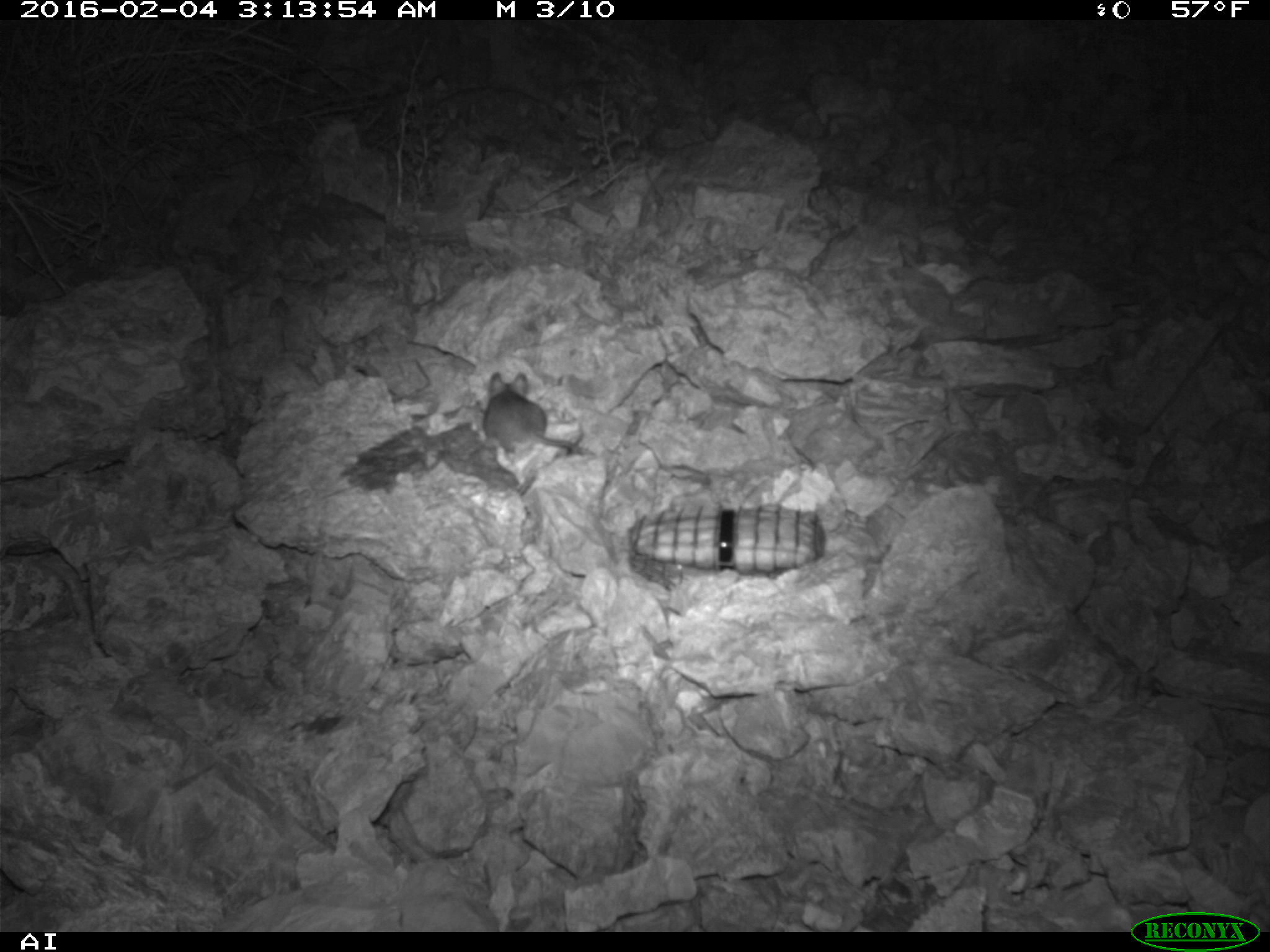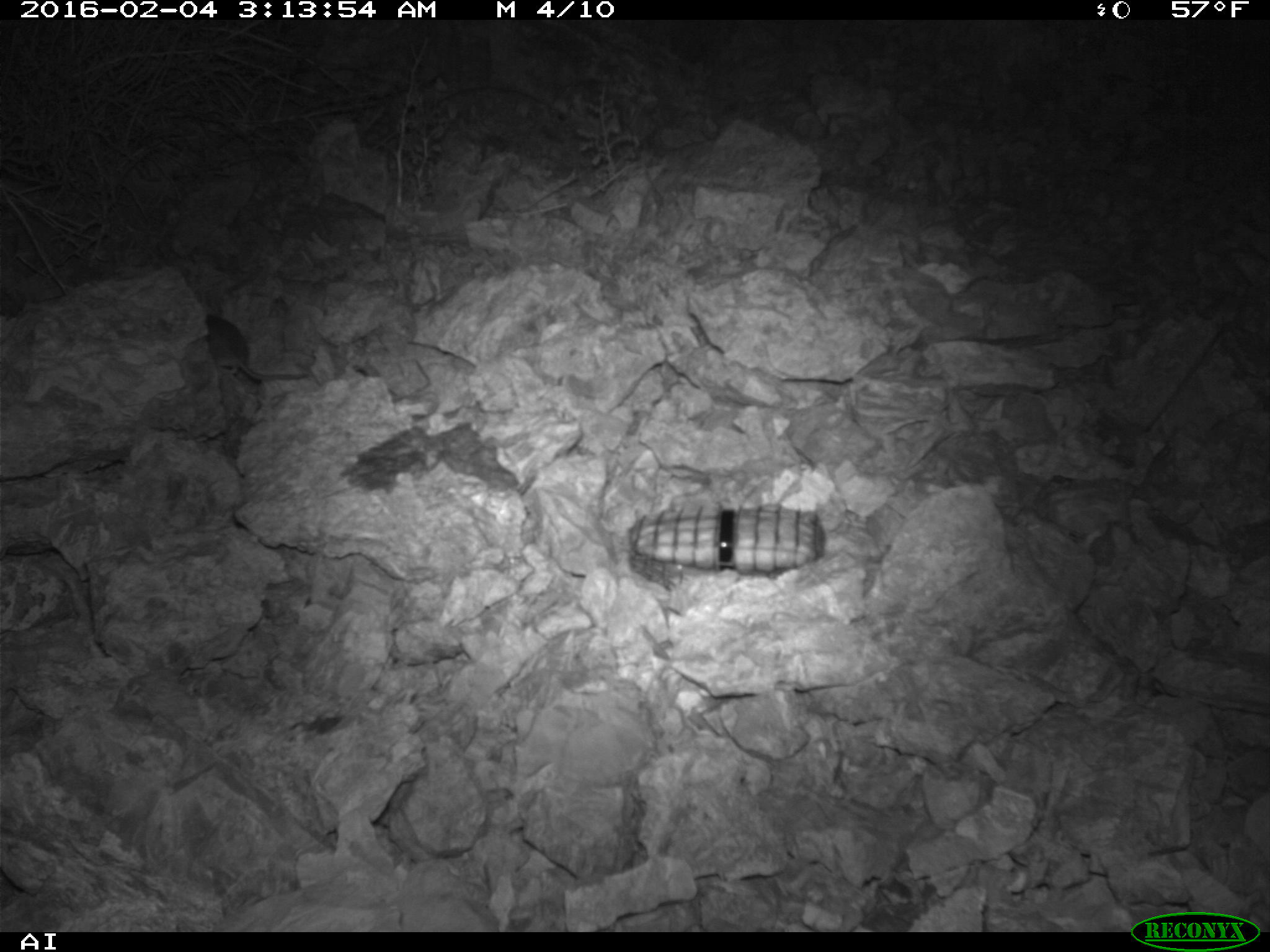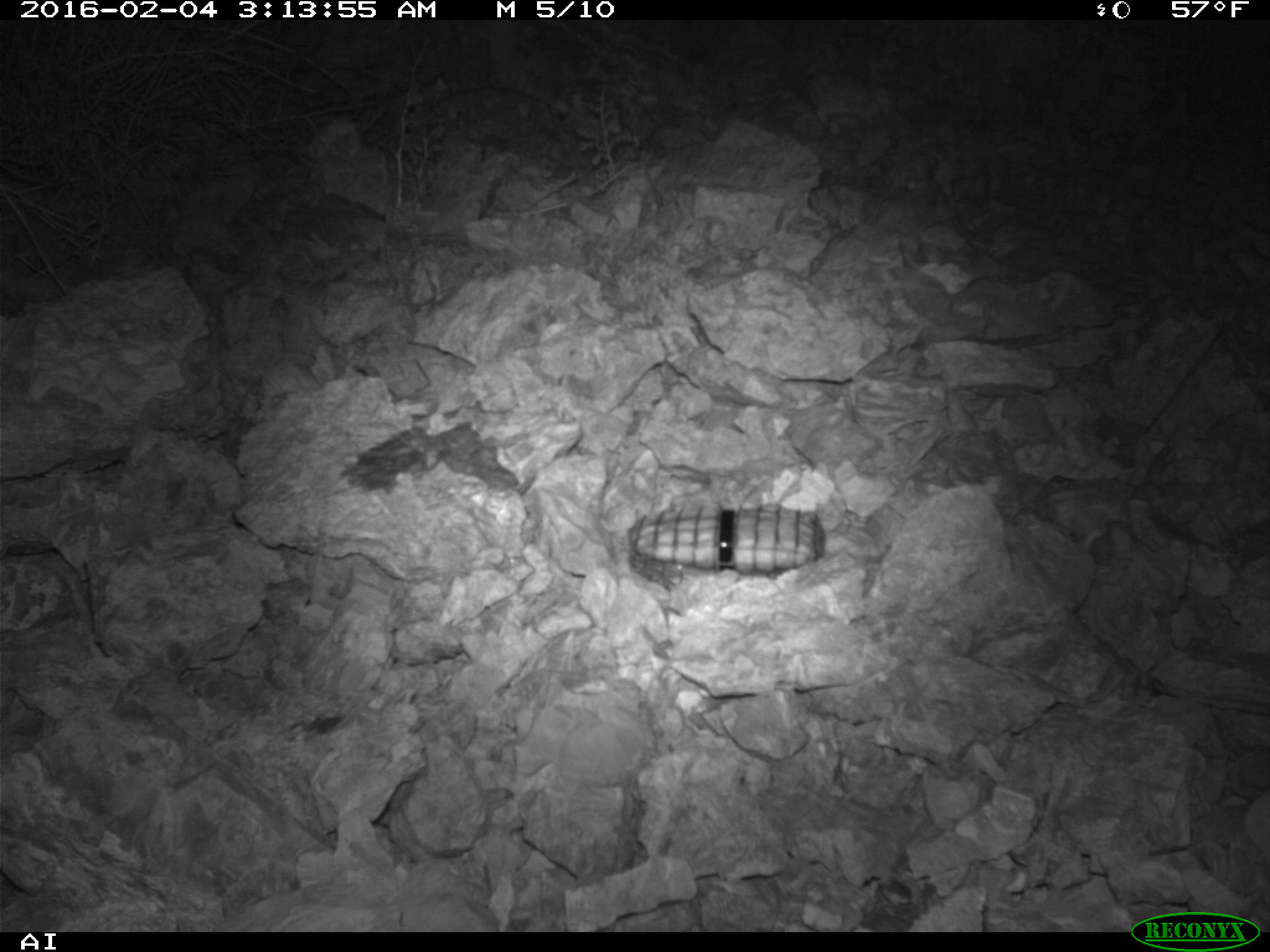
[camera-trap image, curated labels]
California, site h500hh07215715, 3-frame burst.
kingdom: Animalia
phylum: Chordata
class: Mammalia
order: Rodentia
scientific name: Rodentia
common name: rodent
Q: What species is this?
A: Rodent (Rodentia).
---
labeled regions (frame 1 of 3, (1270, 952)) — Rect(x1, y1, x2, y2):
rodent: Rect(481, 372, 584, 454)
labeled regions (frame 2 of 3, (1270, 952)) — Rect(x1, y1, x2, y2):
rodent: Rect(204, 312, 311, 381)